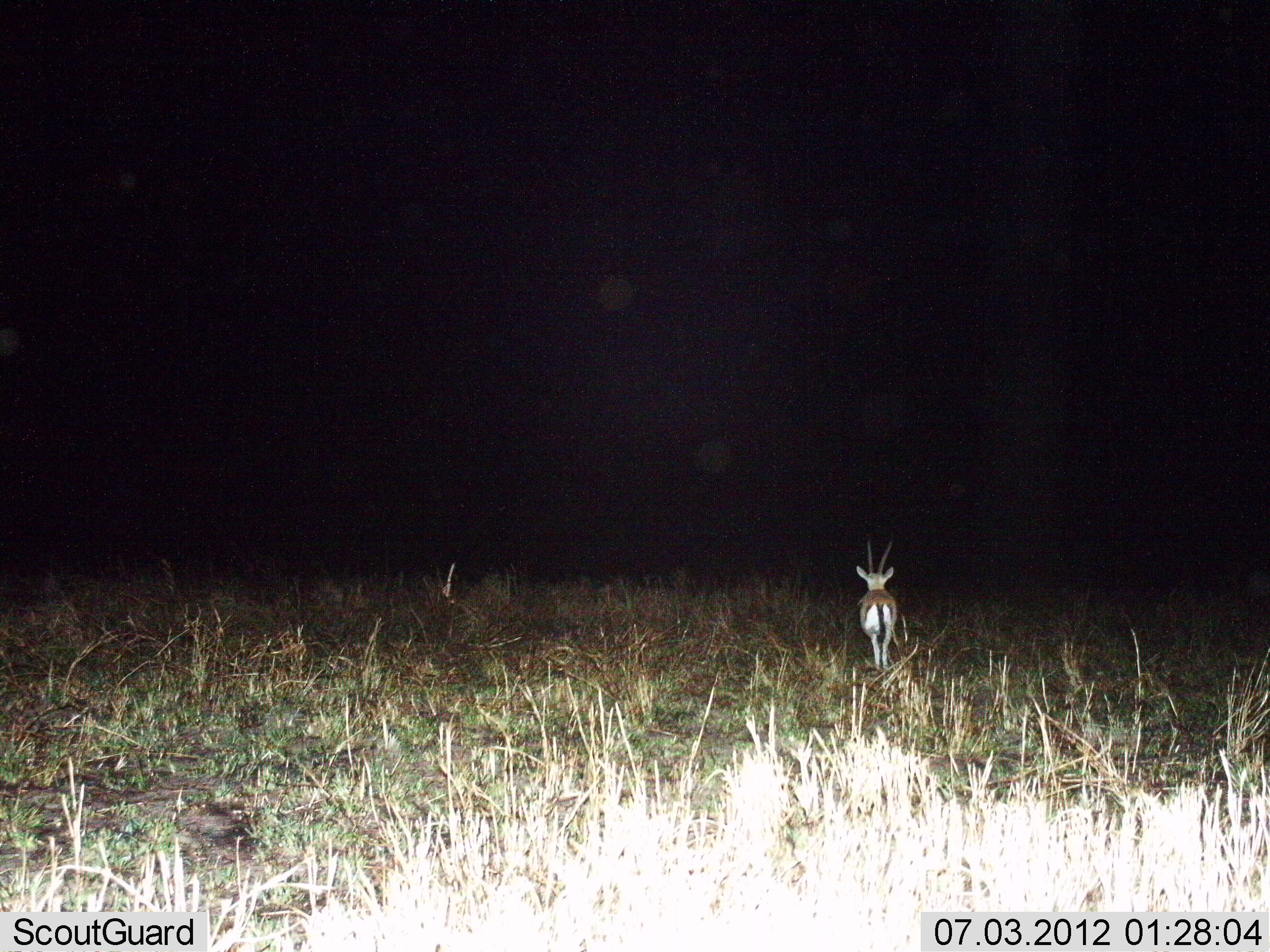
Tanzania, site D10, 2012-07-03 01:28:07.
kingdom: Animalia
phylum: Chordata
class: Mammalia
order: Artiodactyla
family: Bovidae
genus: Eudorcas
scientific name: Eudorcas thomsonii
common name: thomson's gazelle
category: gazellethomsons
Gazellethomsons (thomson's gazelle) (Eudorcas thomsonii), count 1. Behavior (volunteer vote fractions): standing 50%, resting 0%, moving 50%, interacting 0%. Young present (vote fraction): 0%. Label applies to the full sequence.